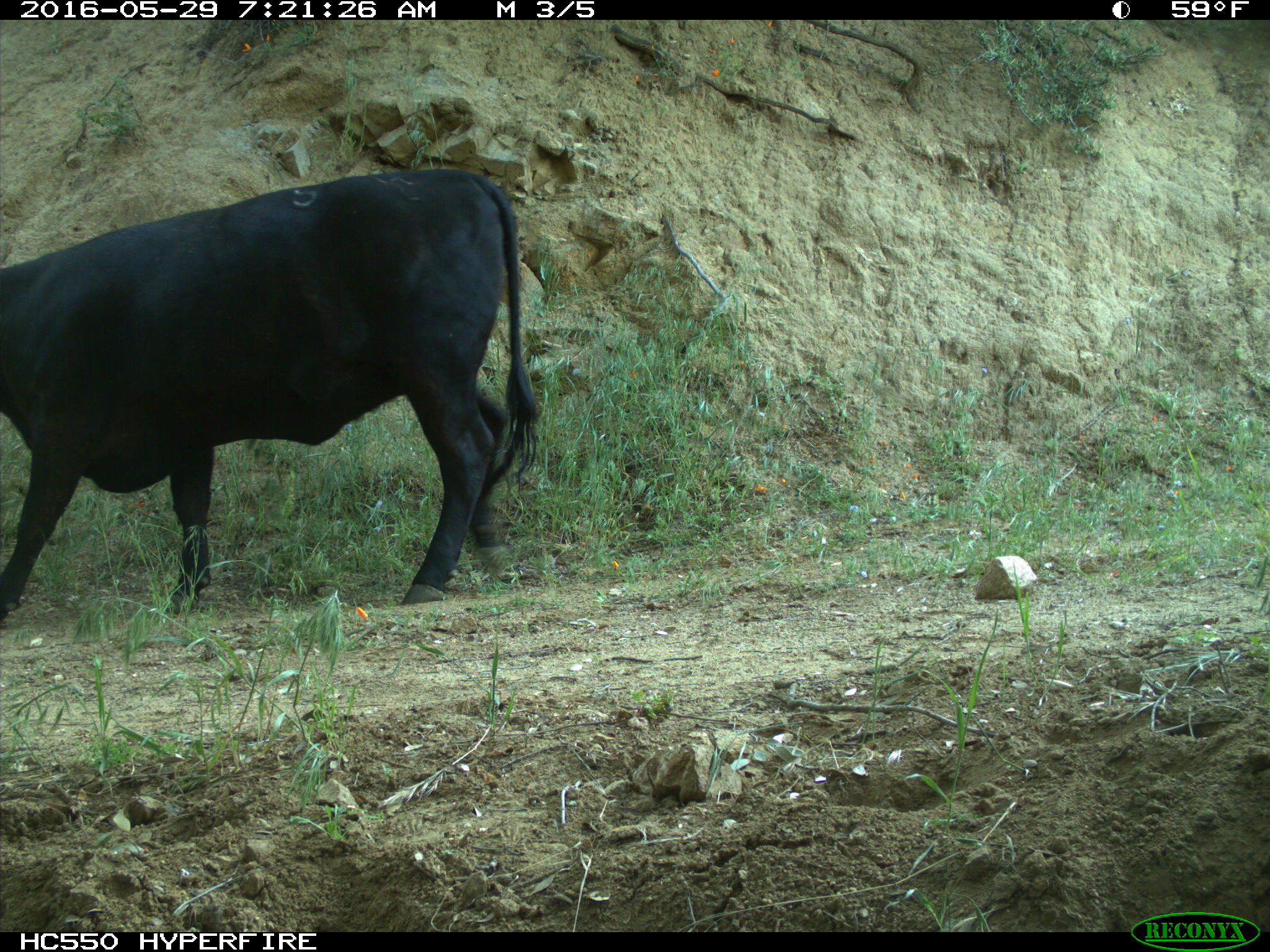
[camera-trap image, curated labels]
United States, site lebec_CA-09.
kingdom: Animalia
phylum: Chordata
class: Mammalia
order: Artiodactyla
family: Bovidae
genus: Bos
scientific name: Bos taurus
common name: domestic cow